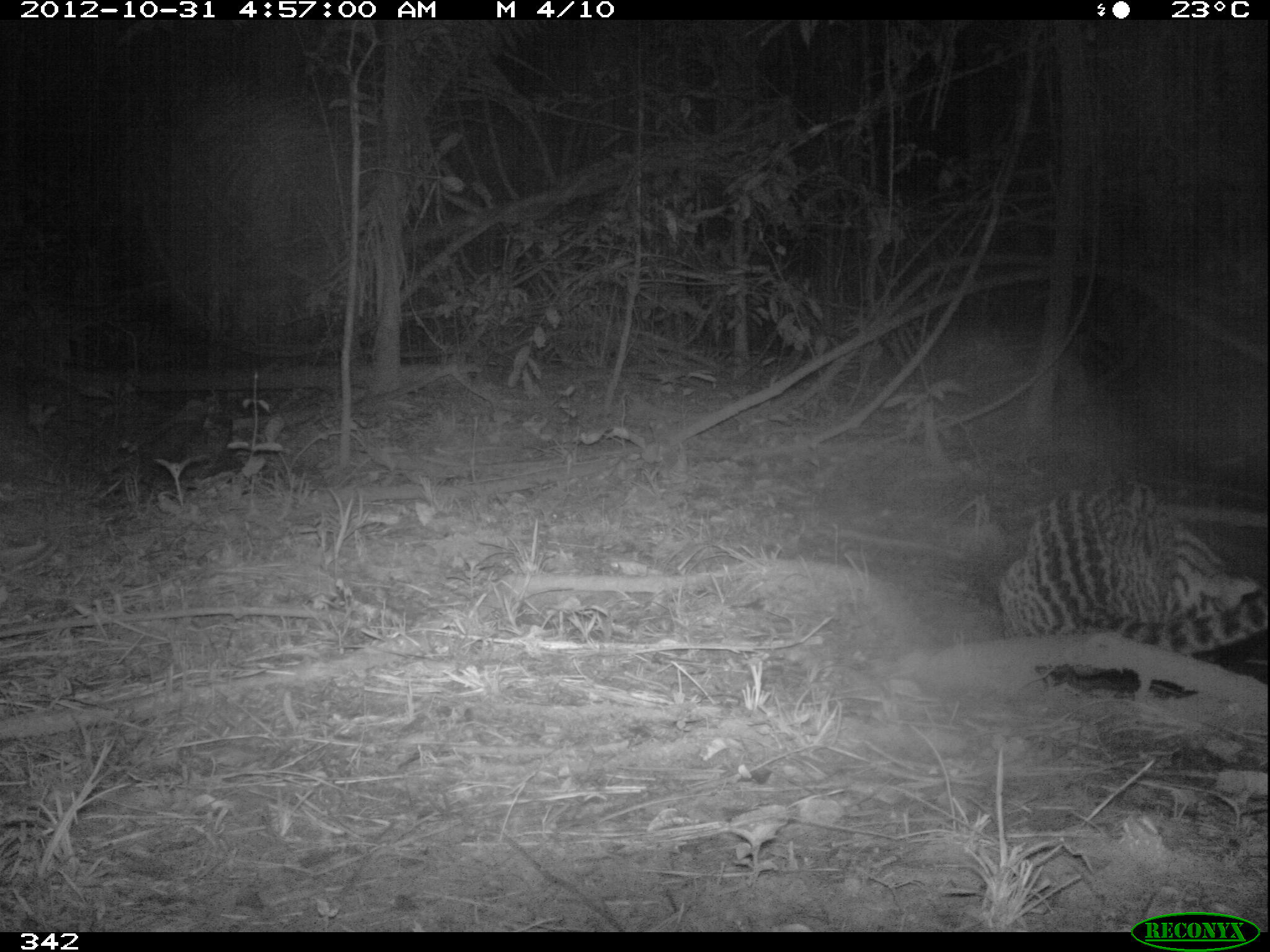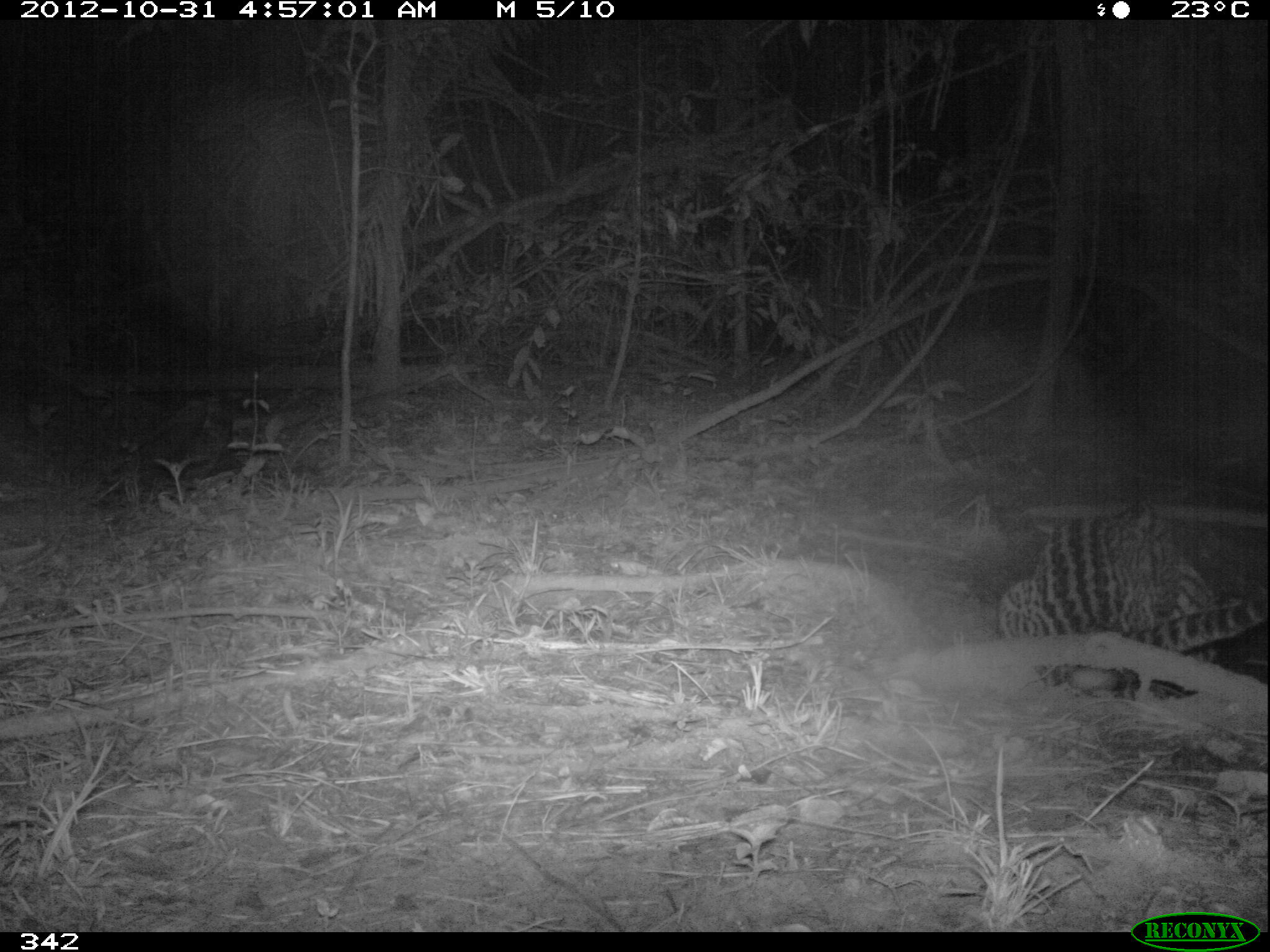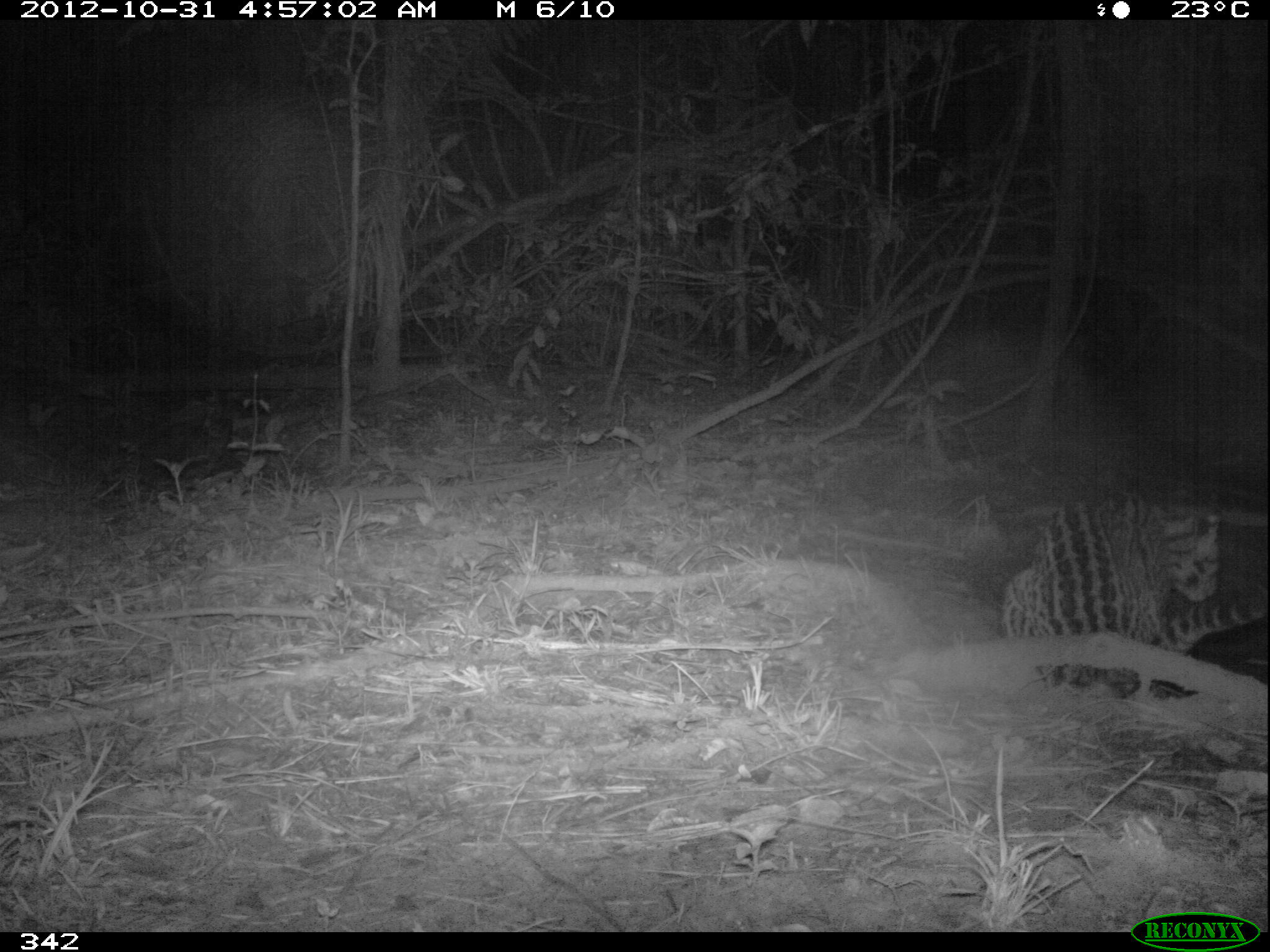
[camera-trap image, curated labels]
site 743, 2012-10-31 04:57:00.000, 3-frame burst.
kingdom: Animalia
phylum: Chordata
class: Mammalia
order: Carnivora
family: Felidae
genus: Leopardus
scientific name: Leopardus pardalis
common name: ocelot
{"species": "Leopardus pardalis (ocelot)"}